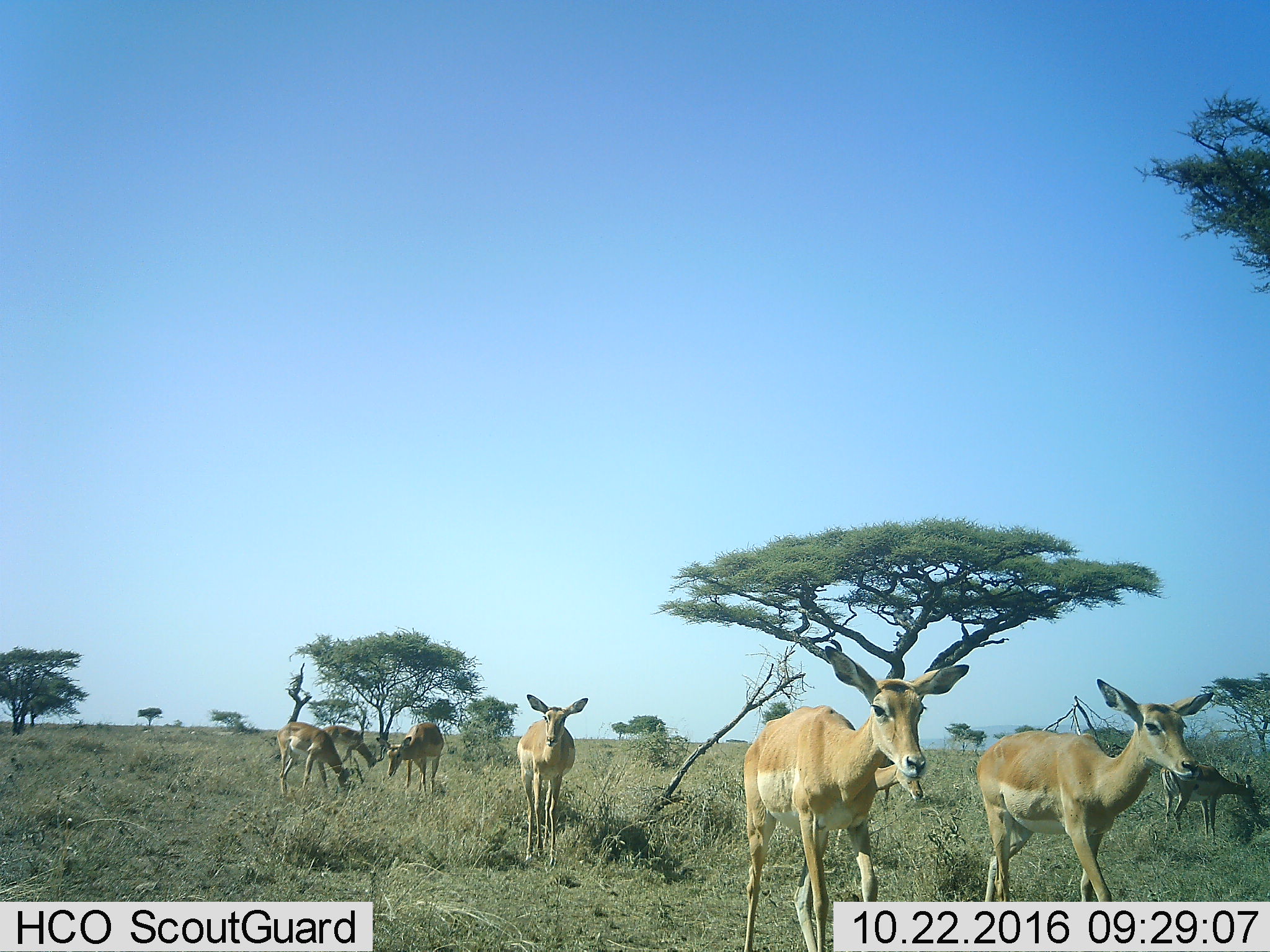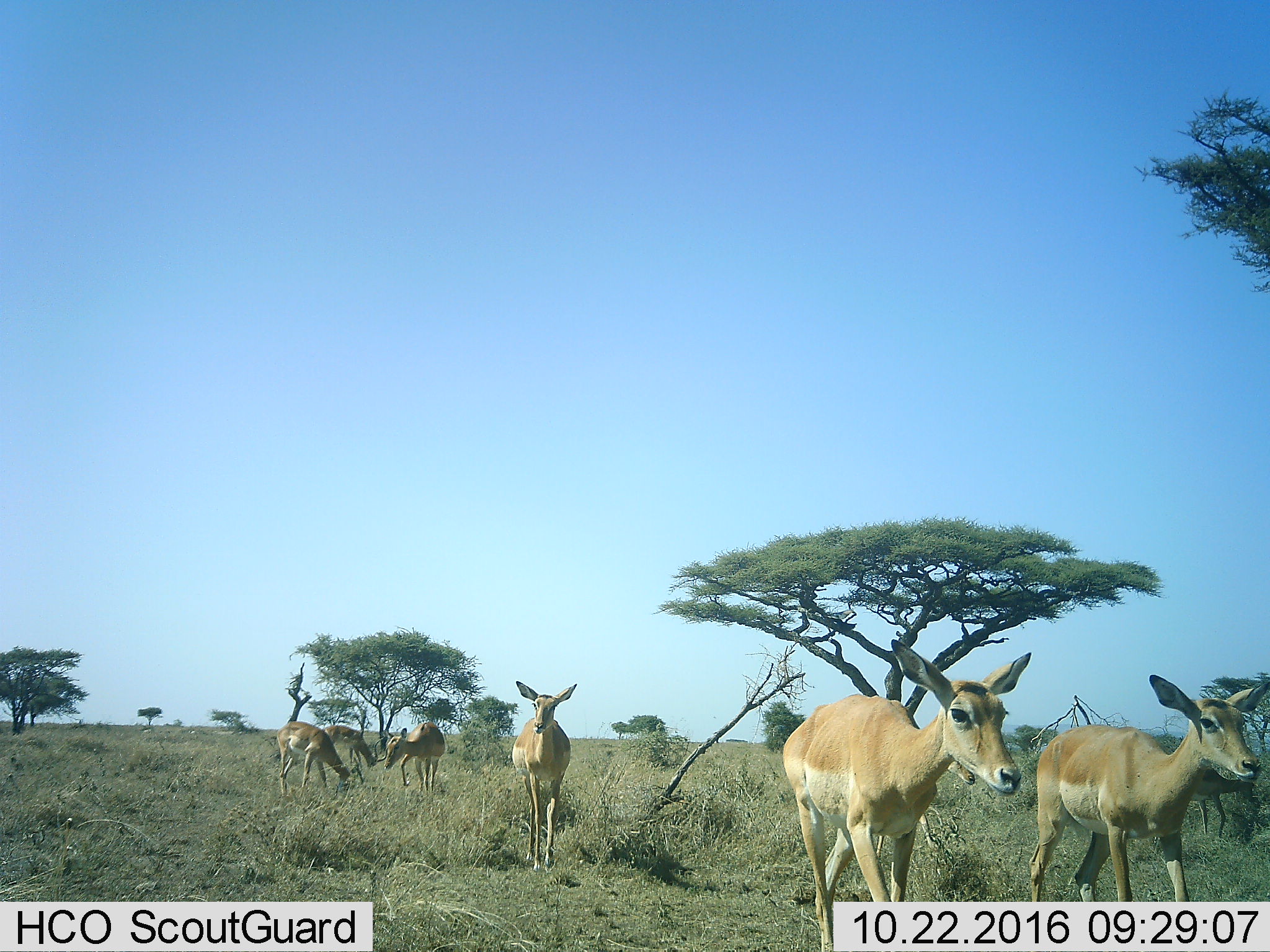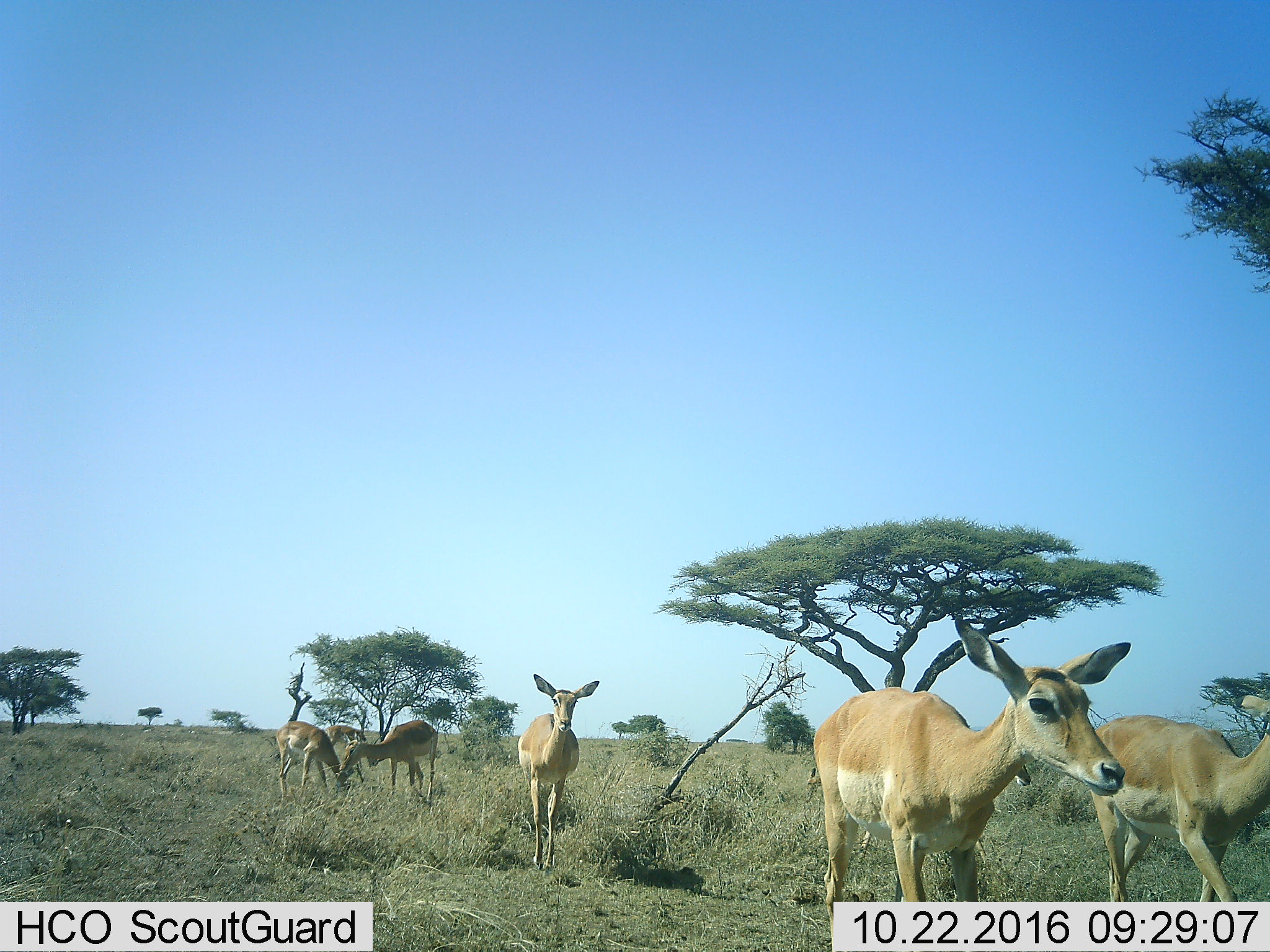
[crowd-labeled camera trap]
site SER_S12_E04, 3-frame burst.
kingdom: Animalia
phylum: Chordata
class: Mammalia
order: Artiodactyla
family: Bovidae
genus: Aepyceros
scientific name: Aepyceros melampus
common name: impala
Impala (Aepyceros melampus), count 8. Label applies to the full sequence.